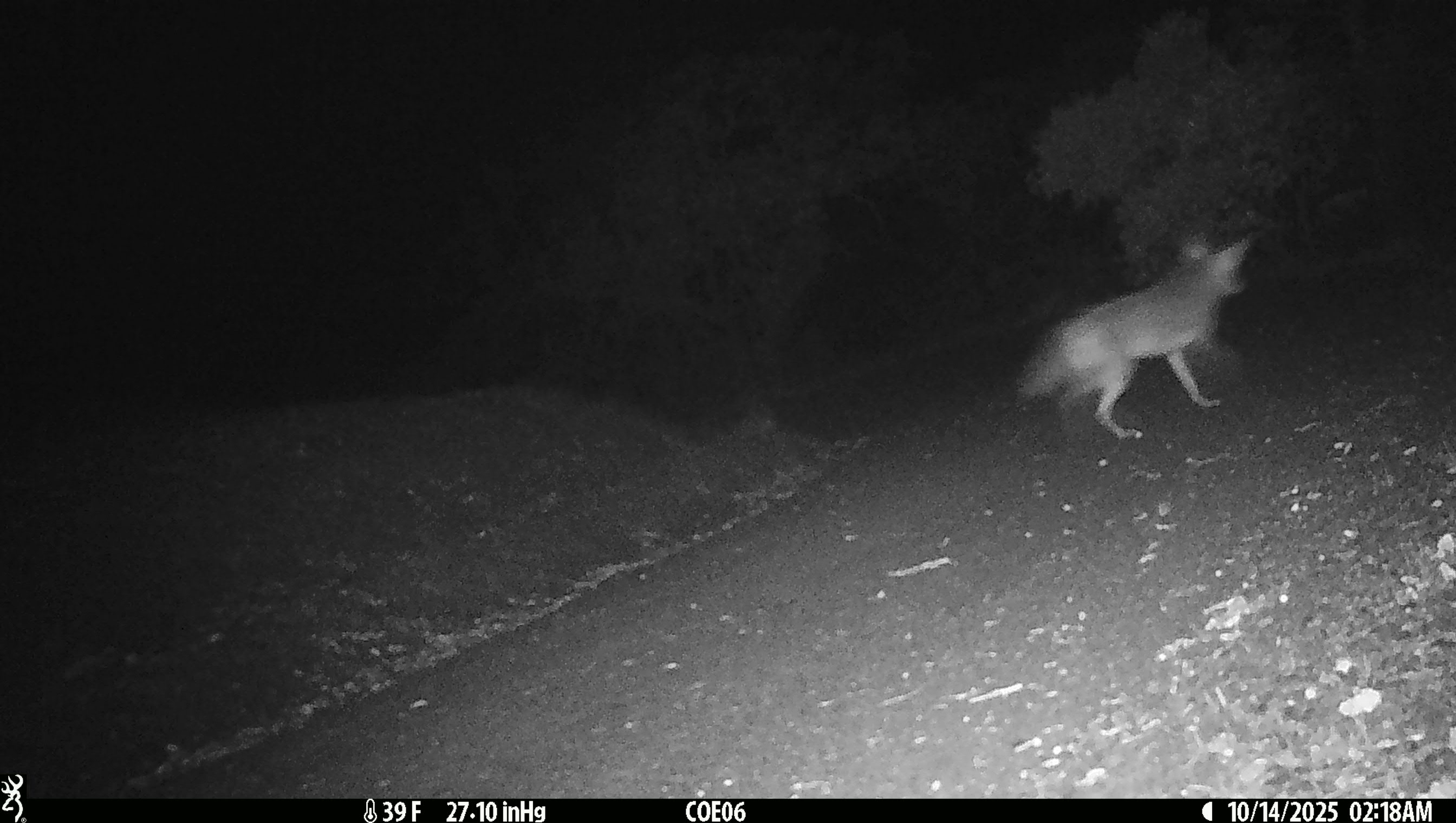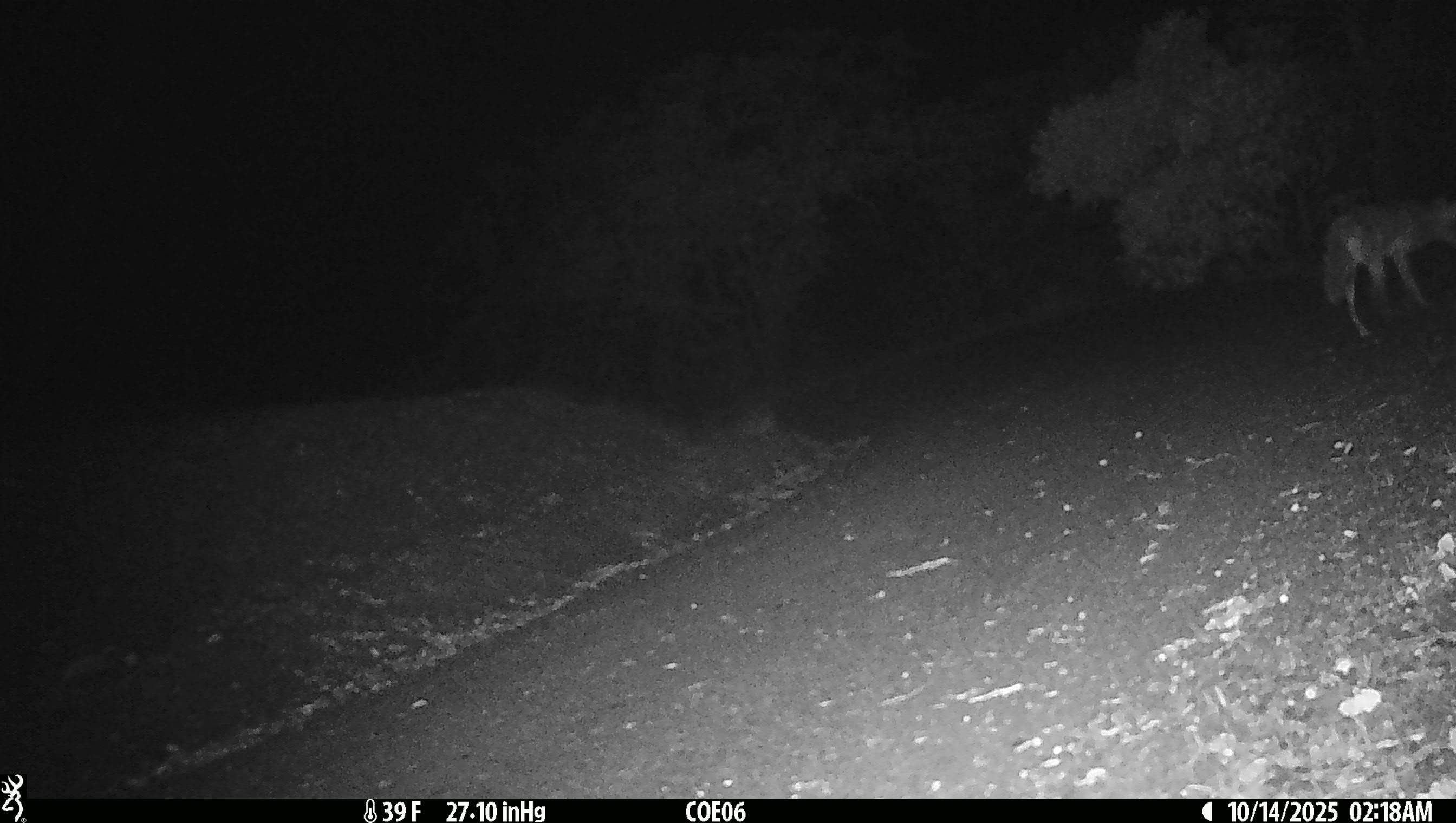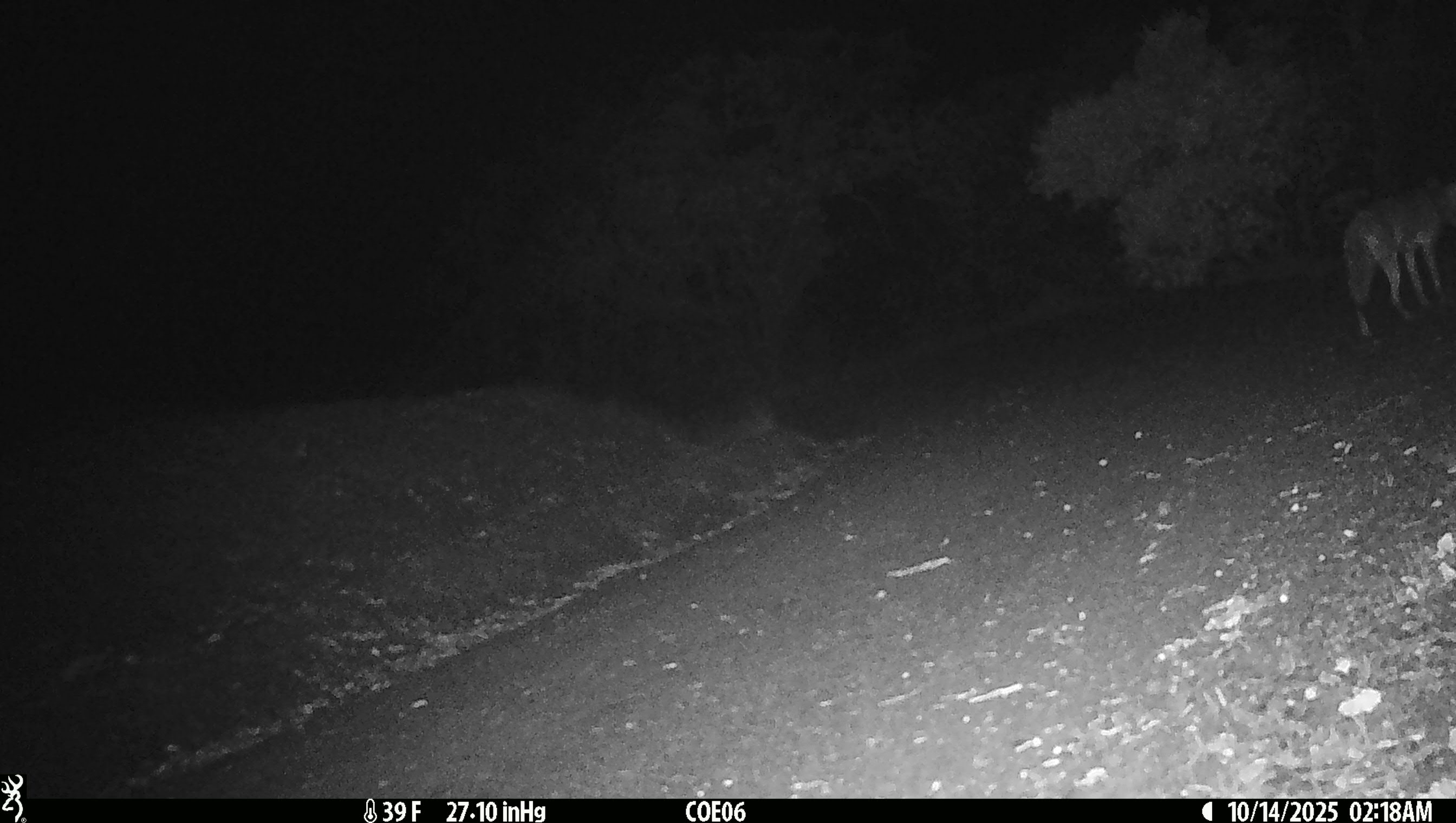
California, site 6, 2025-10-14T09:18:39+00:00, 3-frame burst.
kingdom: Animalia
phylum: Chordata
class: Mammalia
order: Carnivora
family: Canidae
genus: Canis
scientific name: Canis latrans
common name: coyote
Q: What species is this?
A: Coyote (Canis latrans).